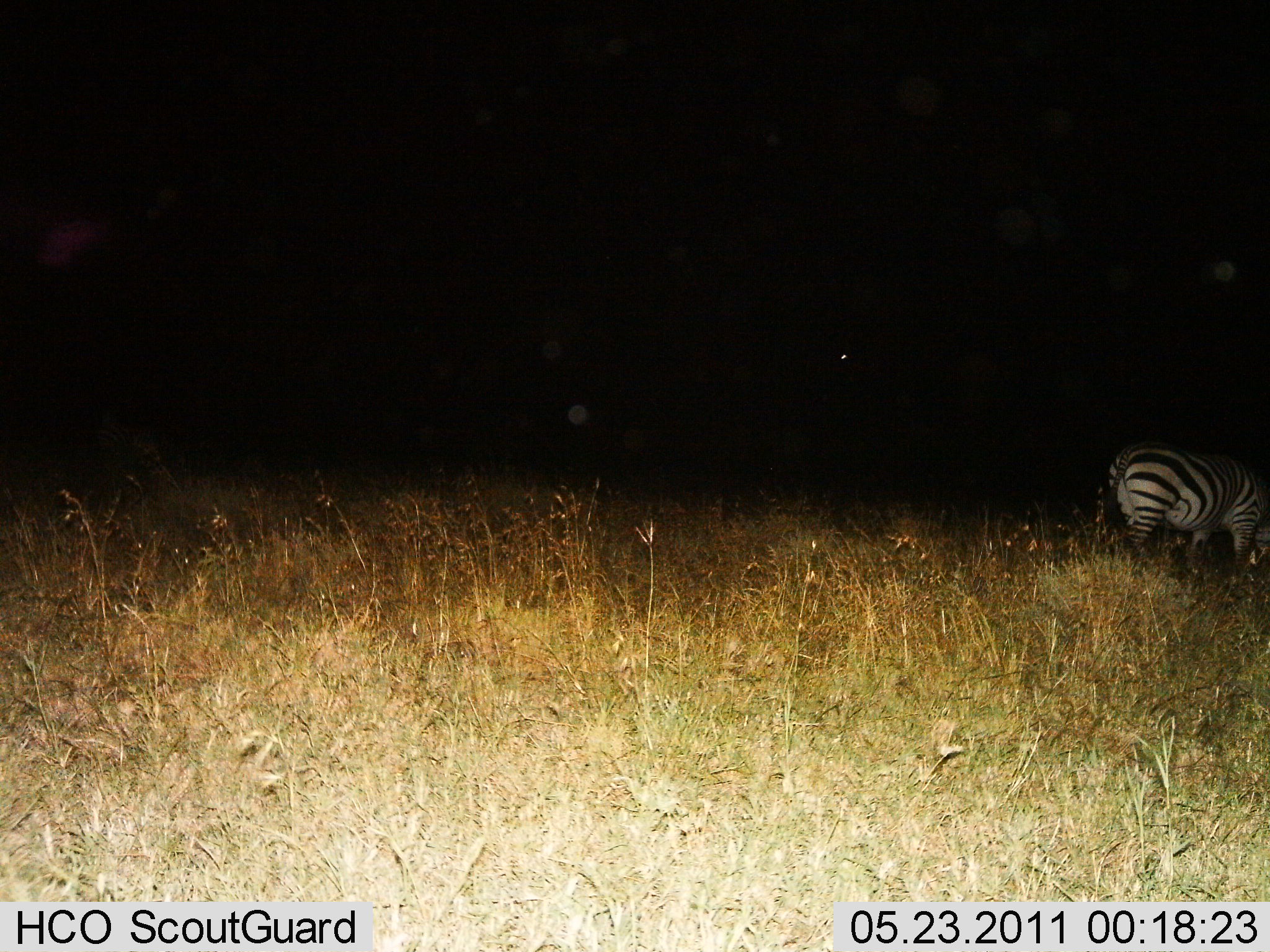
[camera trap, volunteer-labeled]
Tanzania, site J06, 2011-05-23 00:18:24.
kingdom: Animalia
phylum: Chordata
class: Mammalia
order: Perissodactyla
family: Equidae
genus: Equus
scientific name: Equus quagga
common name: plains zebra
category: zebra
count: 1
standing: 55%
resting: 0%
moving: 9%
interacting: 0%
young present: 0%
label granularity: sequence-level